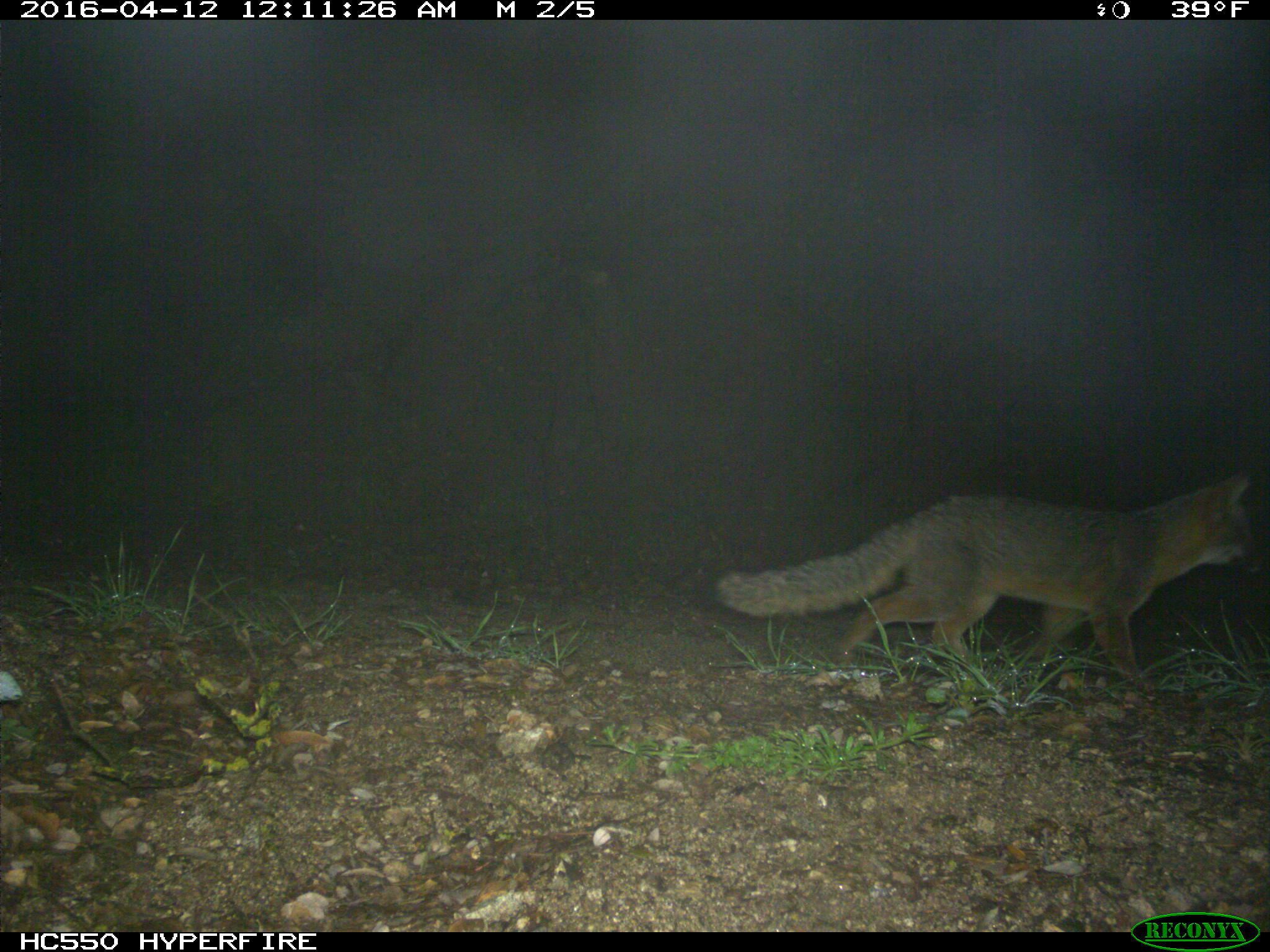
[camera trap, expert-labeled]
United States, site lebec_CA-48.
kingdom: Animalia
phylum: Chordata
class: Mammalia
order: Carnivora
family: Canidae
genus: Urocyon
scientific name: Urocyon cinereoargenteus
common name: gray fox